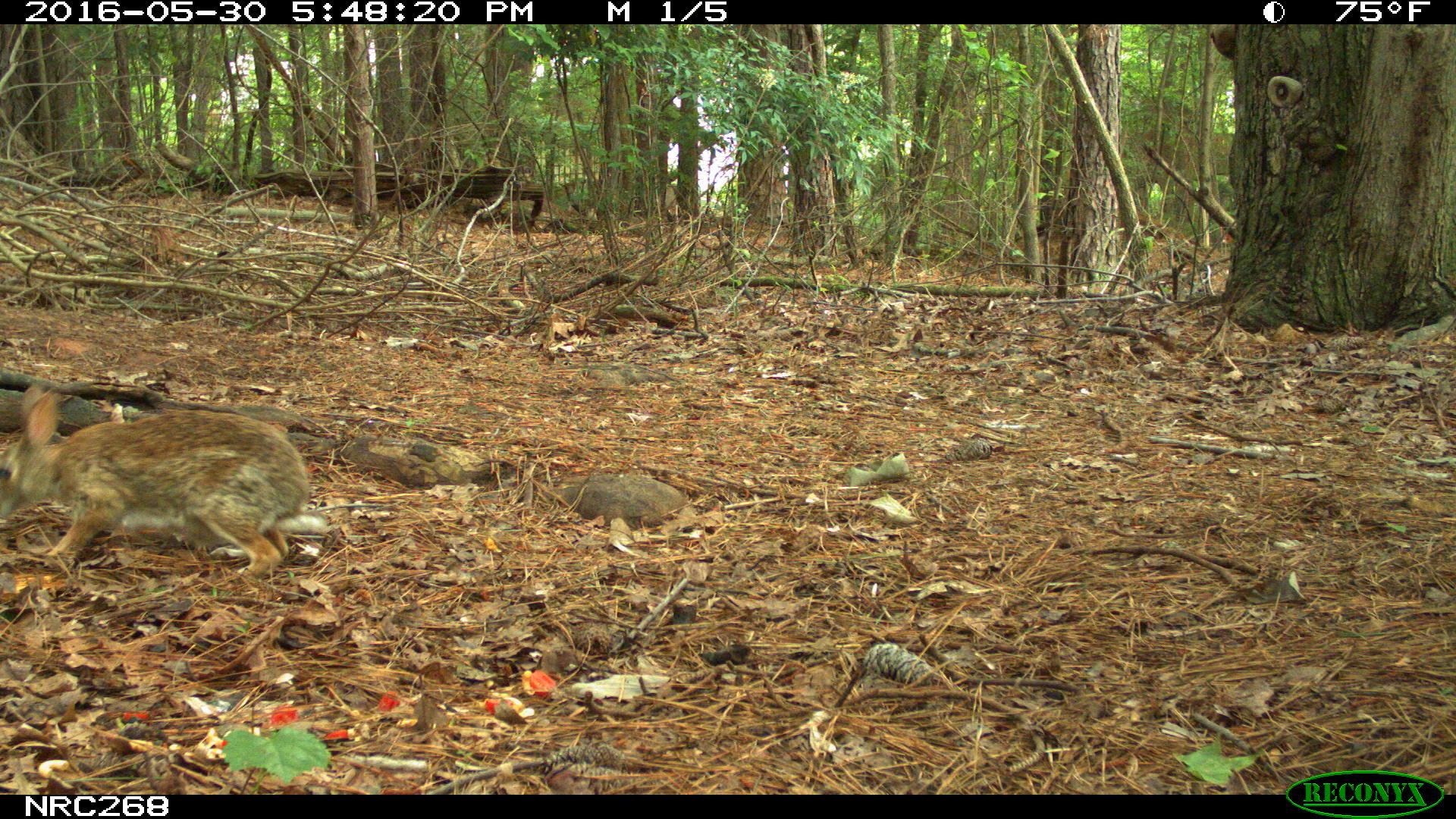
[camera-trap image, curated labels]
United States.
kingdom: Animalia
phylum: Chordata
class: Mammalia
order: Lagomorpha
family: Leporidae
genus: Sylvilagus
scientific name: Sylvilagus floridanus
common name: eastern cottontail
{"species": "Eastern Cottontail (Sylvilagus floridanus)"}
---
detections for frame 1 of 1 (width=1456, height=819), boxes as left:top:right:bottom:
Eastern Cottontail: 1:393:326:589